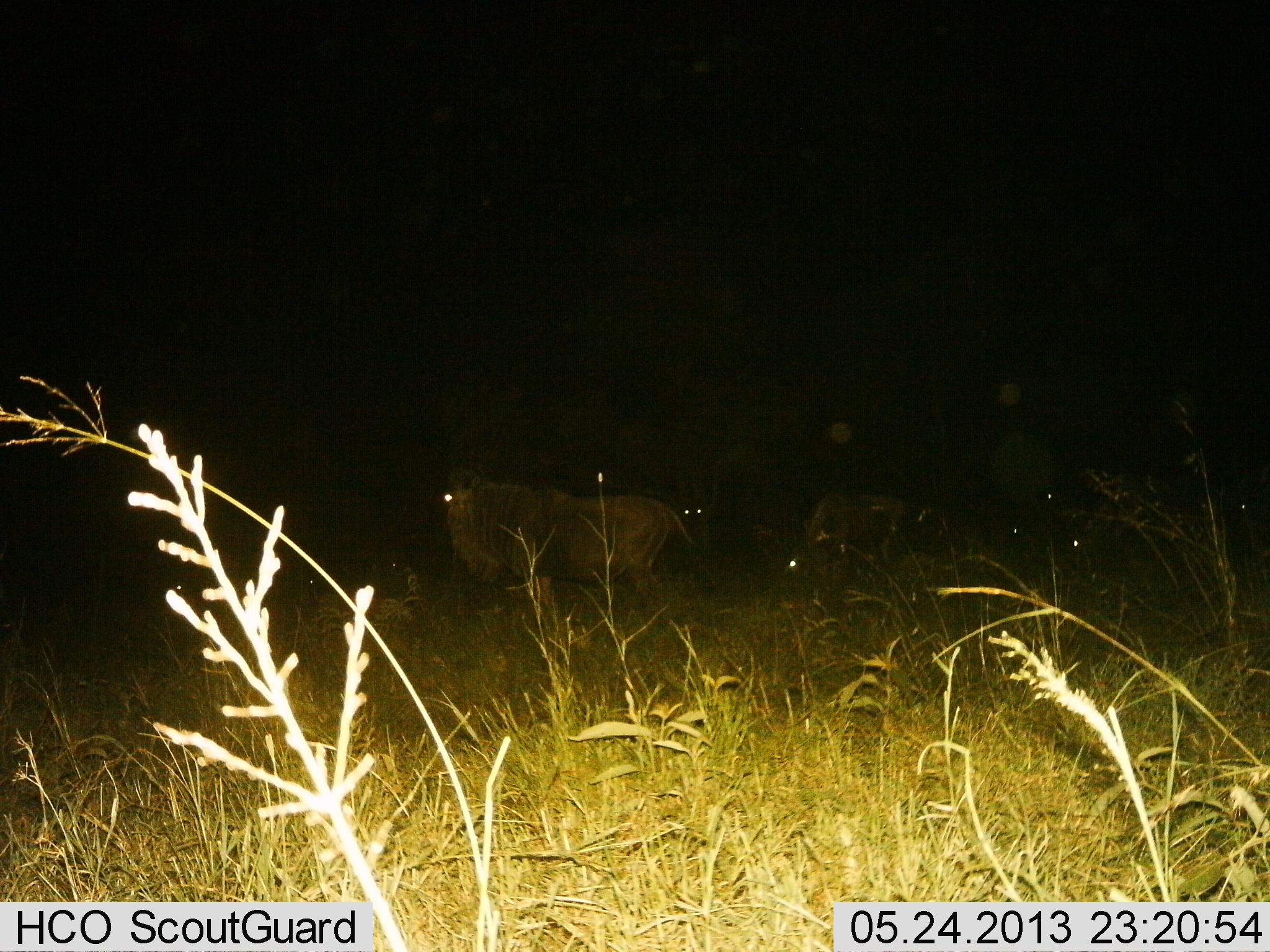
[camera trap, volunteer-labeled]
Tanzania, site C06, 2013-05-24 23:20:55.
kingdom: Animalia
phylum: Chordata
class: Mammalia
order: Artiodactyla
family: Bovidae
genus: Connochaetes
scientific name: Connochaetes taurinus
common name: blue wildebeest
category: wildebeest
Wildebeest (blue wildebeest) (Connochaetes taurinus), count 6. Behavior (volunteer vote fractions): standing 73%, resting 27%, moving 18%, interacting 0%. Young present (vote fraction): 0%. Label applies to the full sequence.